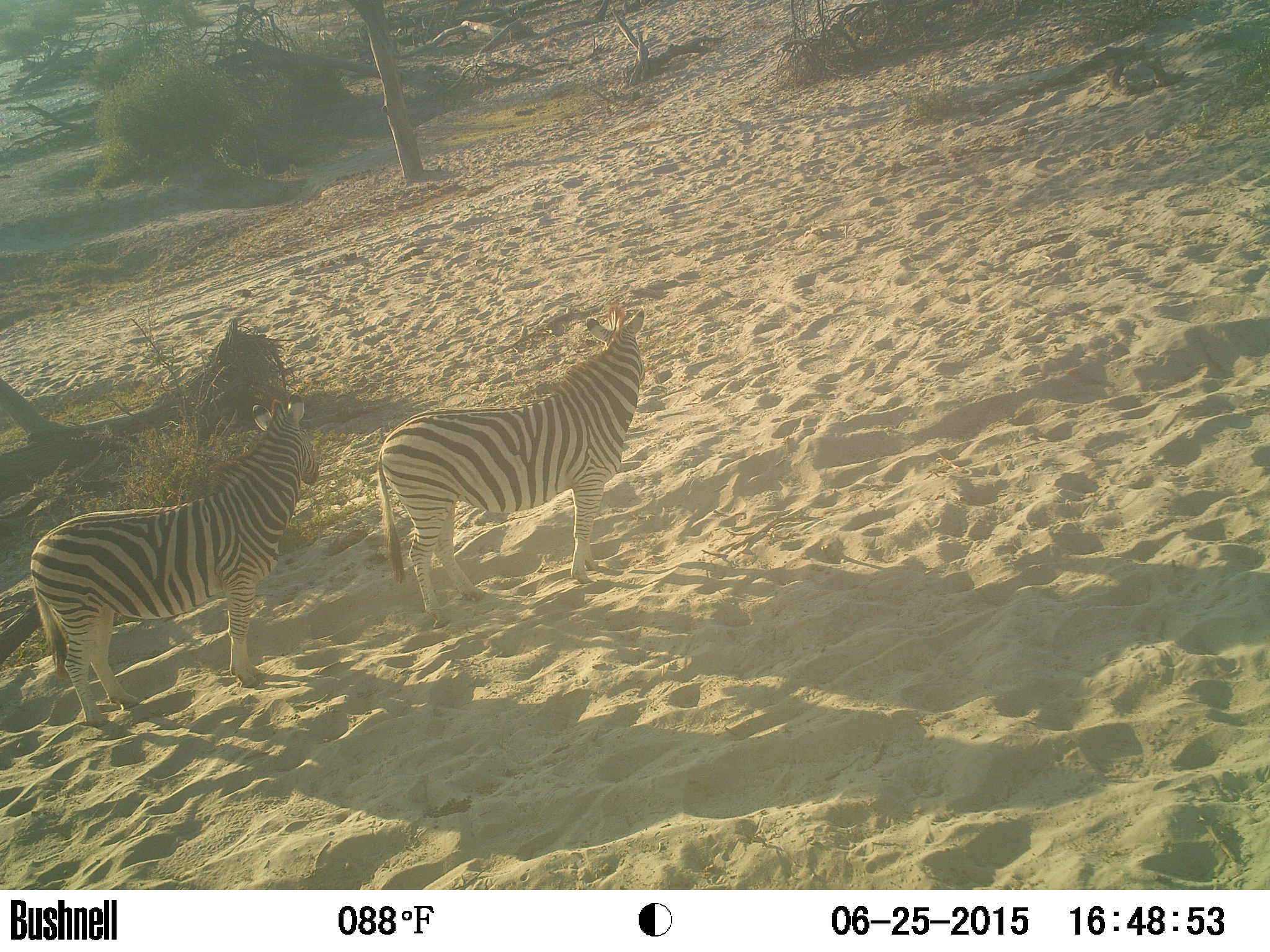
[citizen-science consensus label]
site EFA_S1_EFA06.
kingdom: Animalia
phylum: Chordata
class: Mammalia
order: Perissodactyla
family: Equidae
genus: Equus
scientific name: Equus quagga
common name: plains zebra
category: zebraplains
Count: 2.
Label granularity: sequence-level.